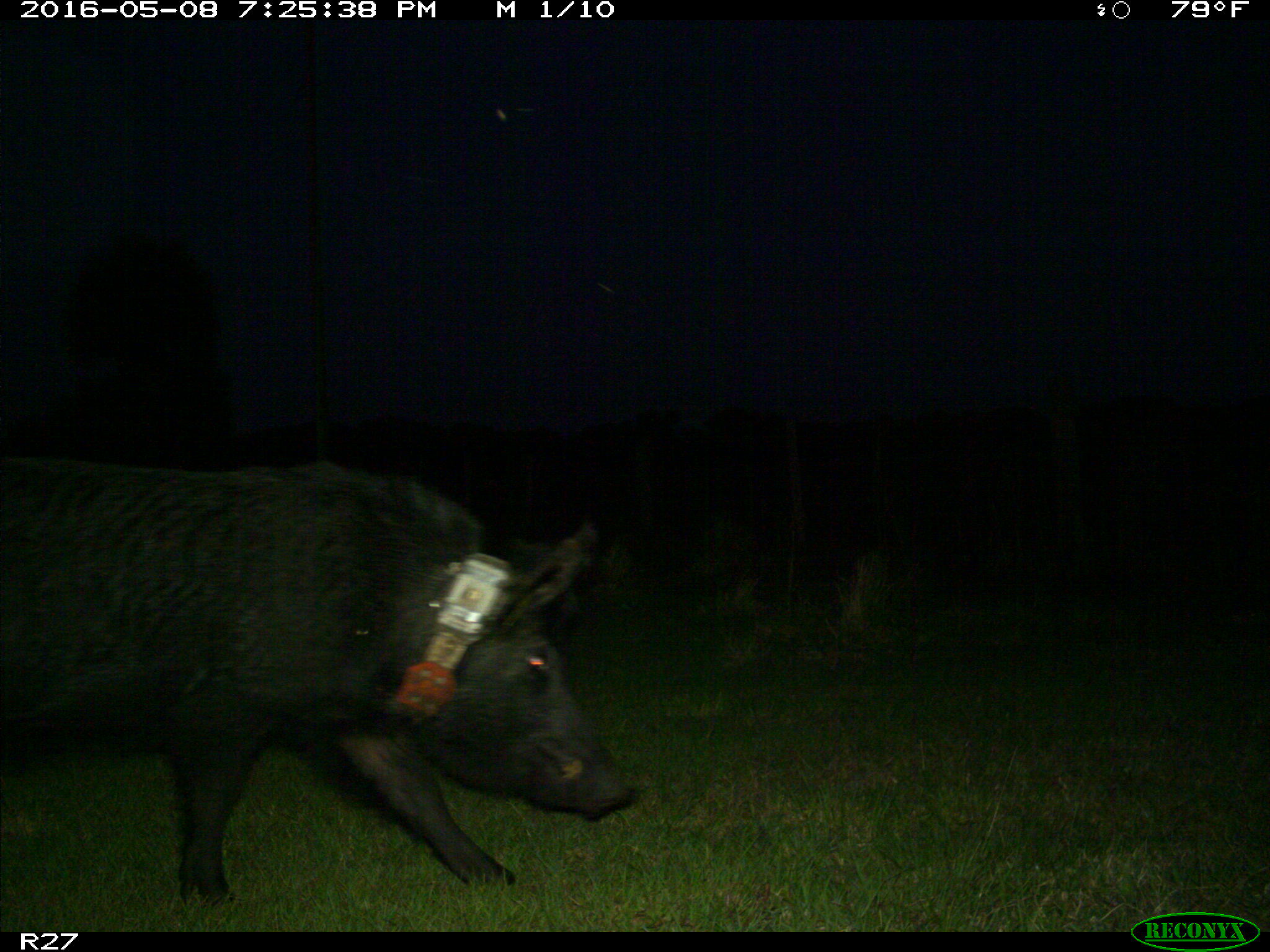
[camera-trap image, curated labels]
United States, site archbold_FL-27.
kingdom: Animalia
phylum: Chordata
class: Mammalia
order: Artiodactyla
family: Suidae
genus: Sus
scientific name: Sus scrofa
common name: wild boar